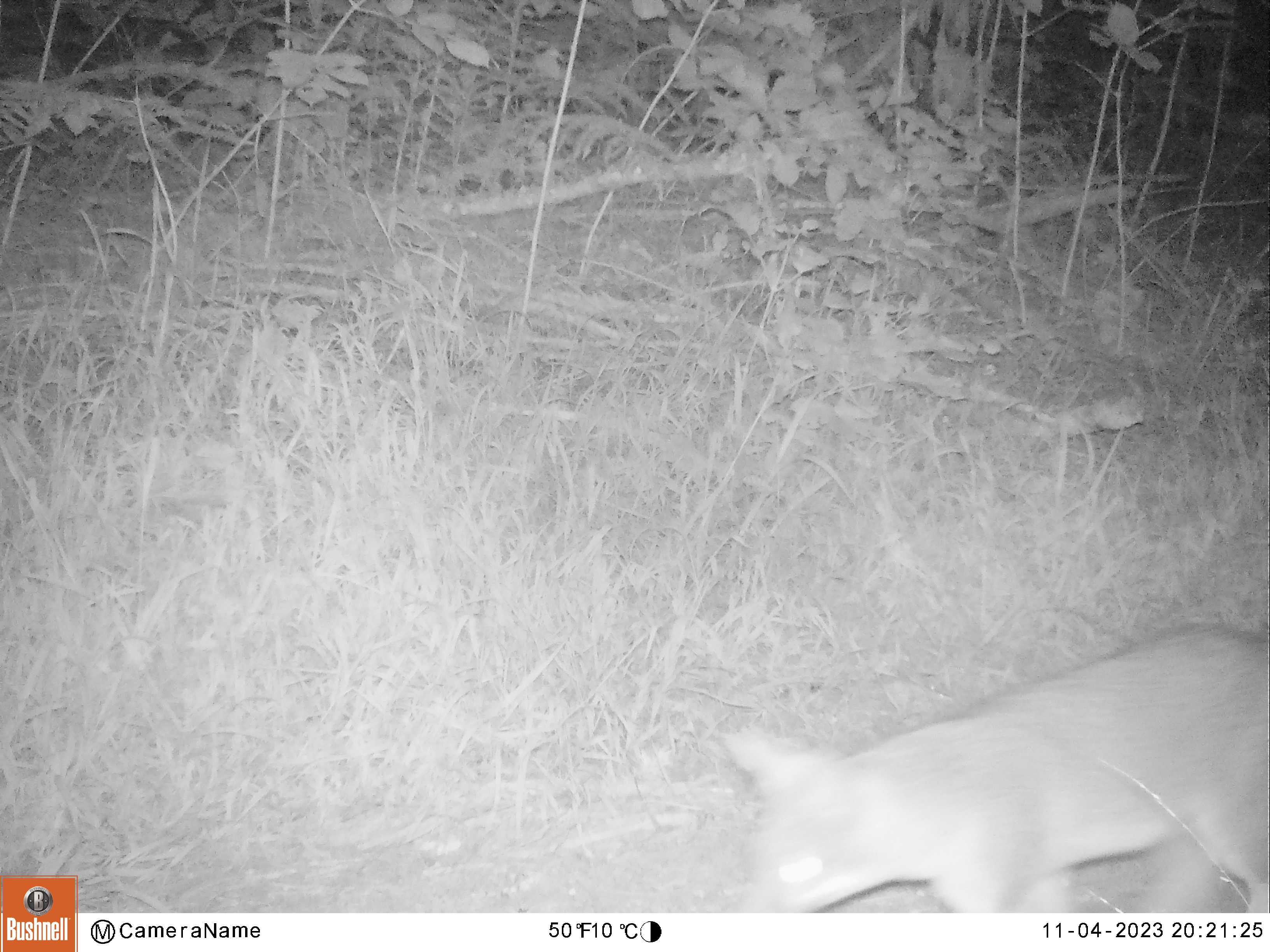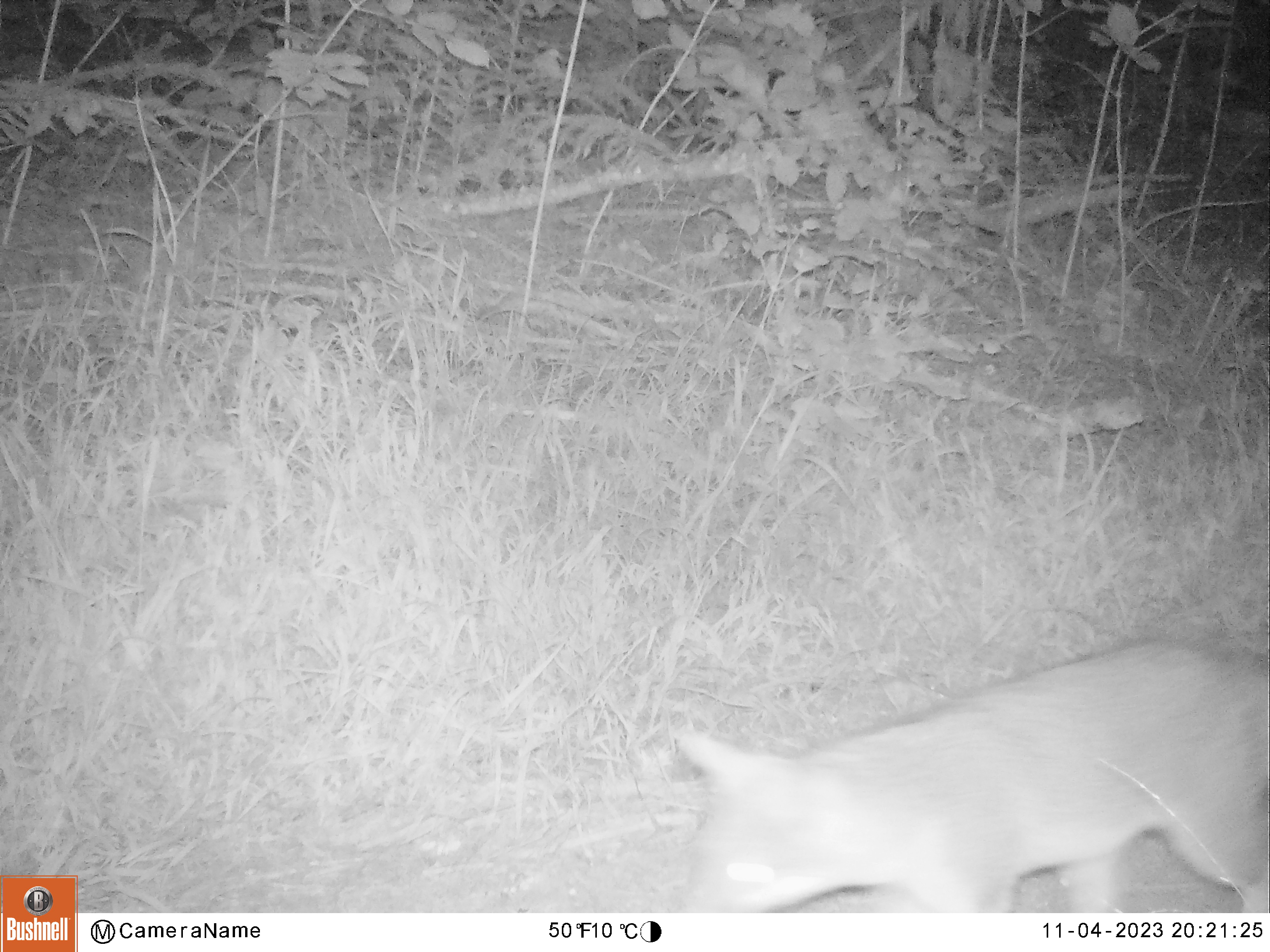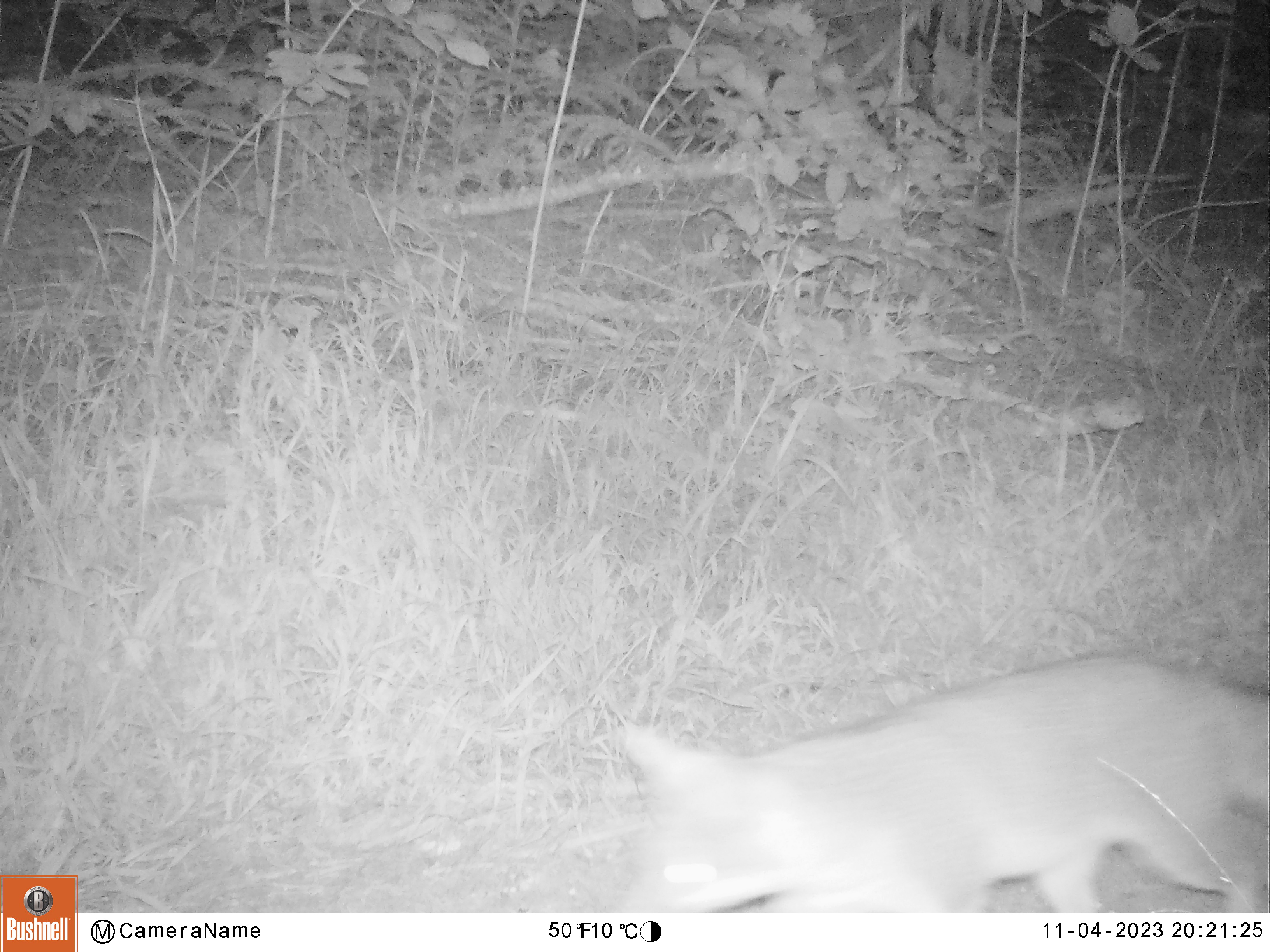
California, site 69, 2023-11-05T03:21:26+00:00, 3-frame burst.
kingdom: Animalia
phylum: Chordata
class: Mammalia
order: Carnivora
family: Canidae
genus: Urocyon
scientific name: Urocyon cinereoargenteus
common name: gray fox